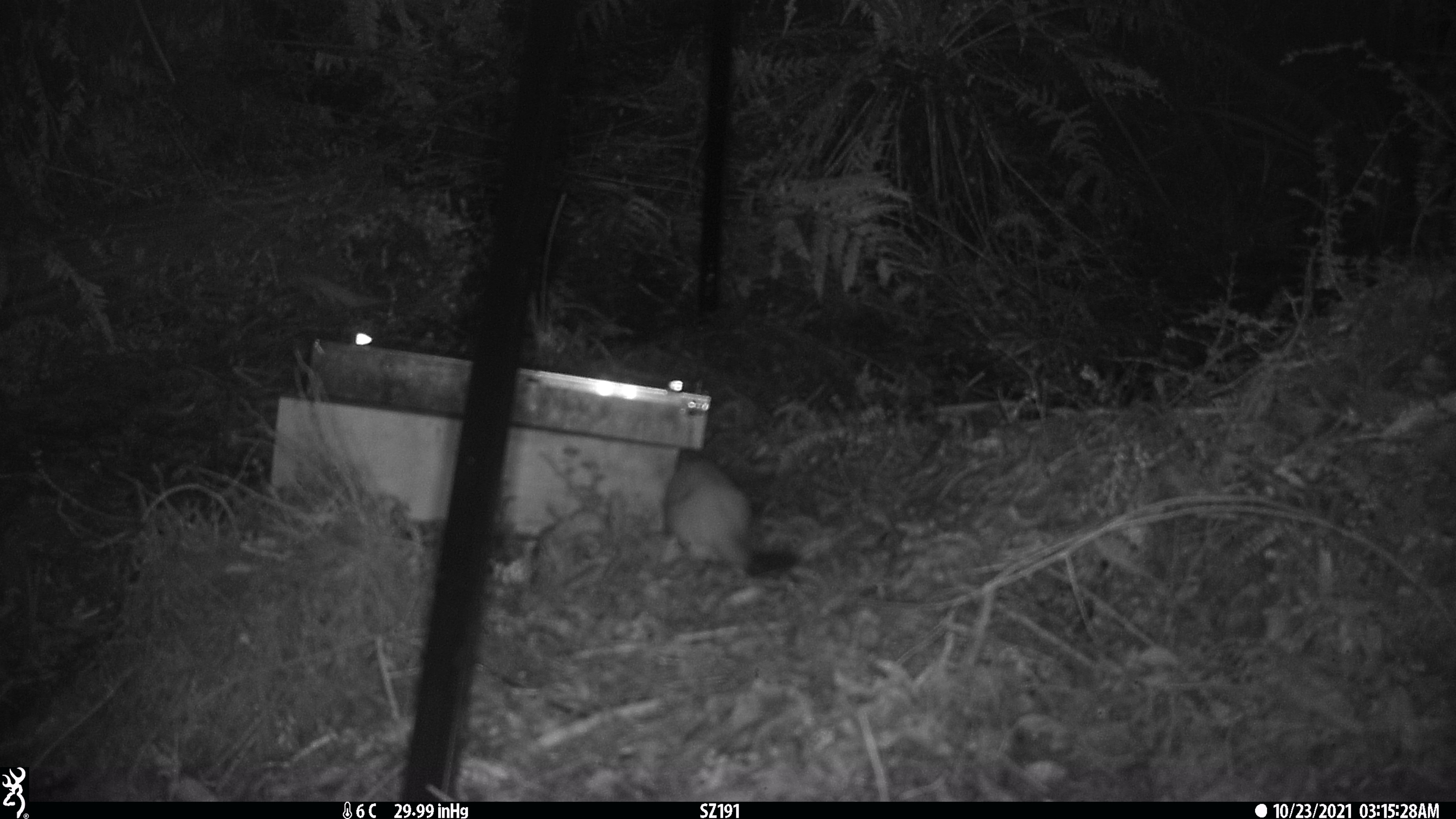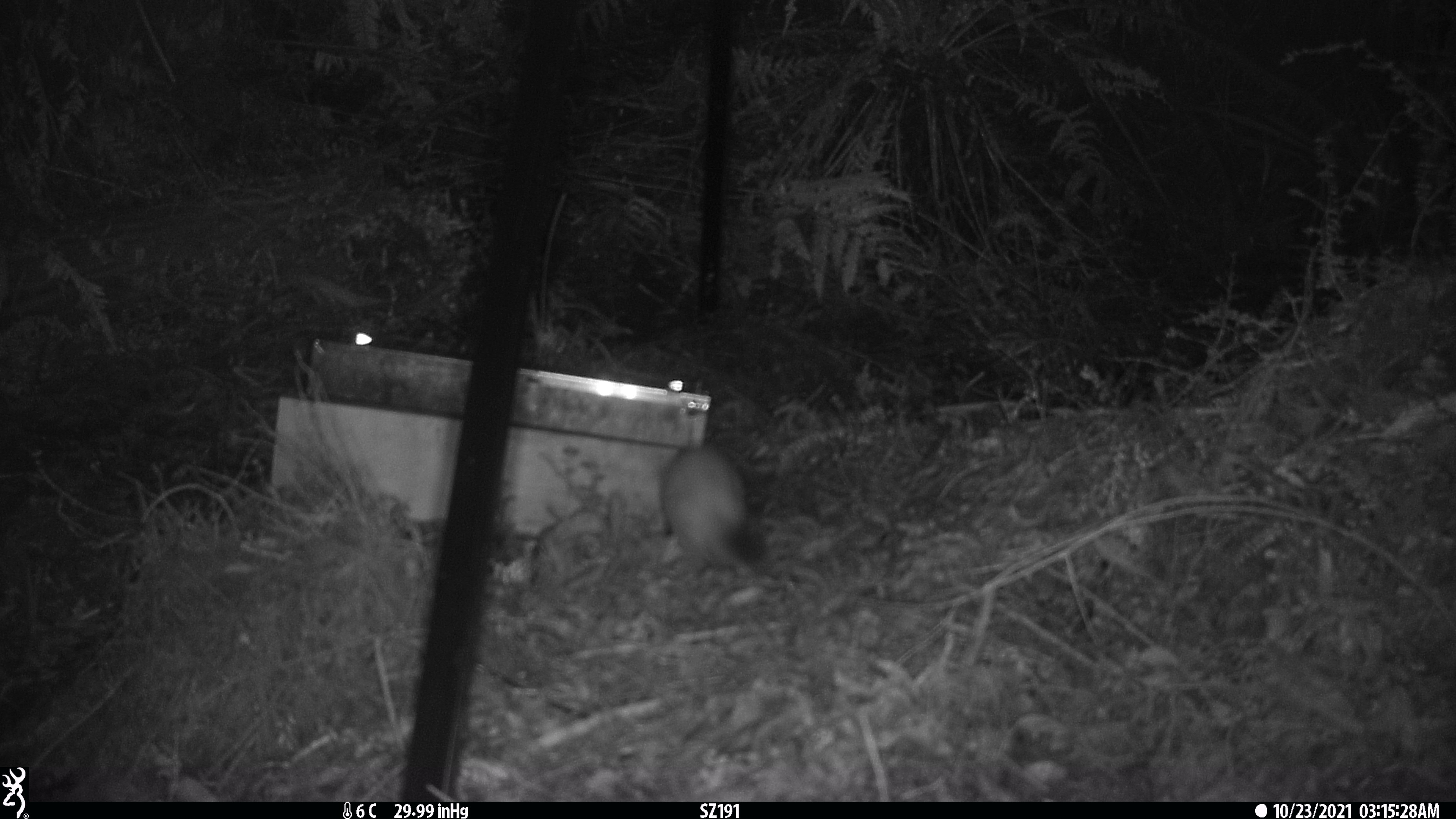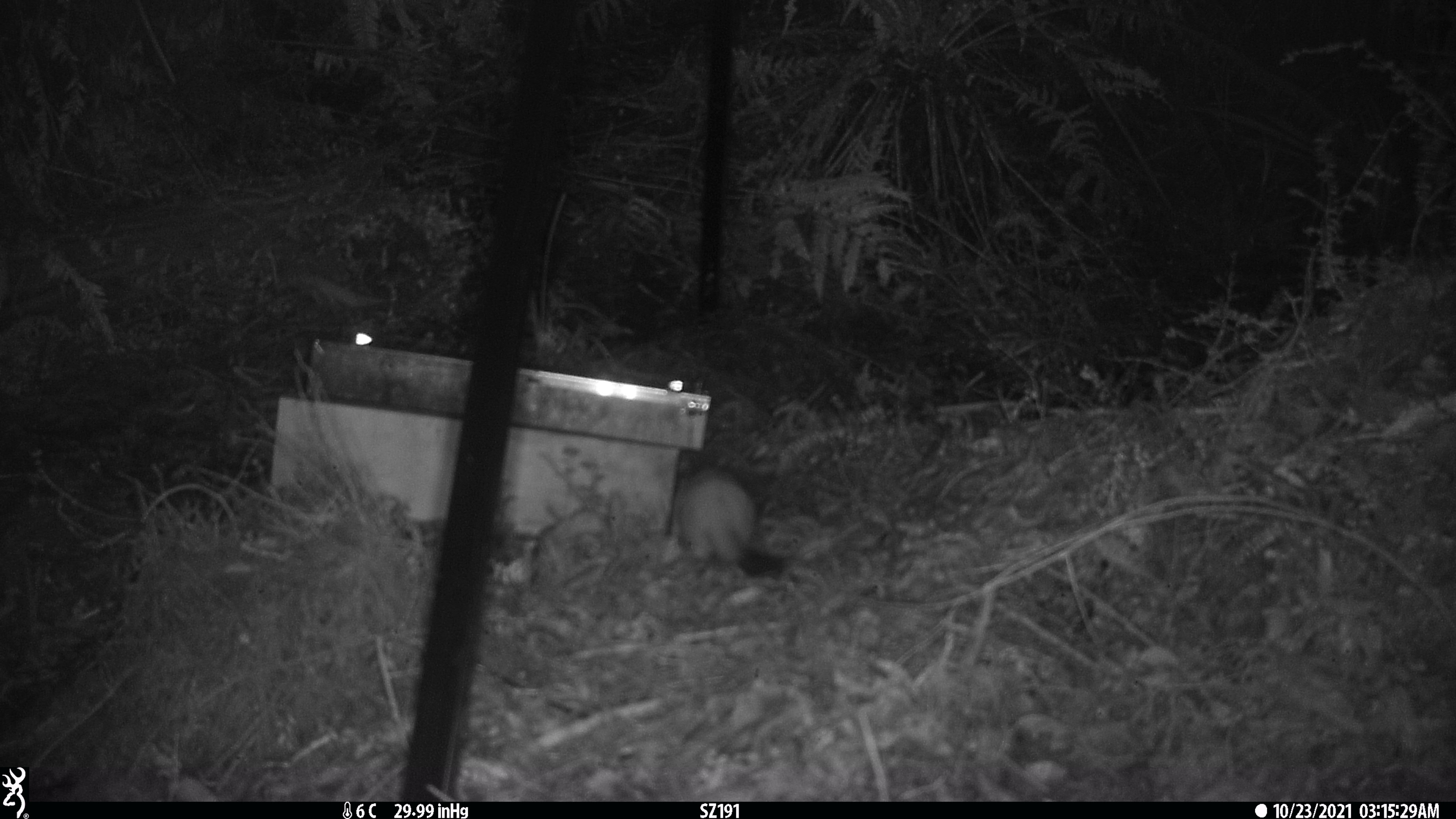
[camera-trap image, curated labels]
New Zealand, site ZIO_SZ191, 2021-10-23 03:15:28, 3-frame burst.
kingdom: Animalia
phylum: Chordata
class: Mammalia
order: Carnivora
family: Mustelidae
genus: Mustela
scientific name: Mustela erminea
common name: stoat